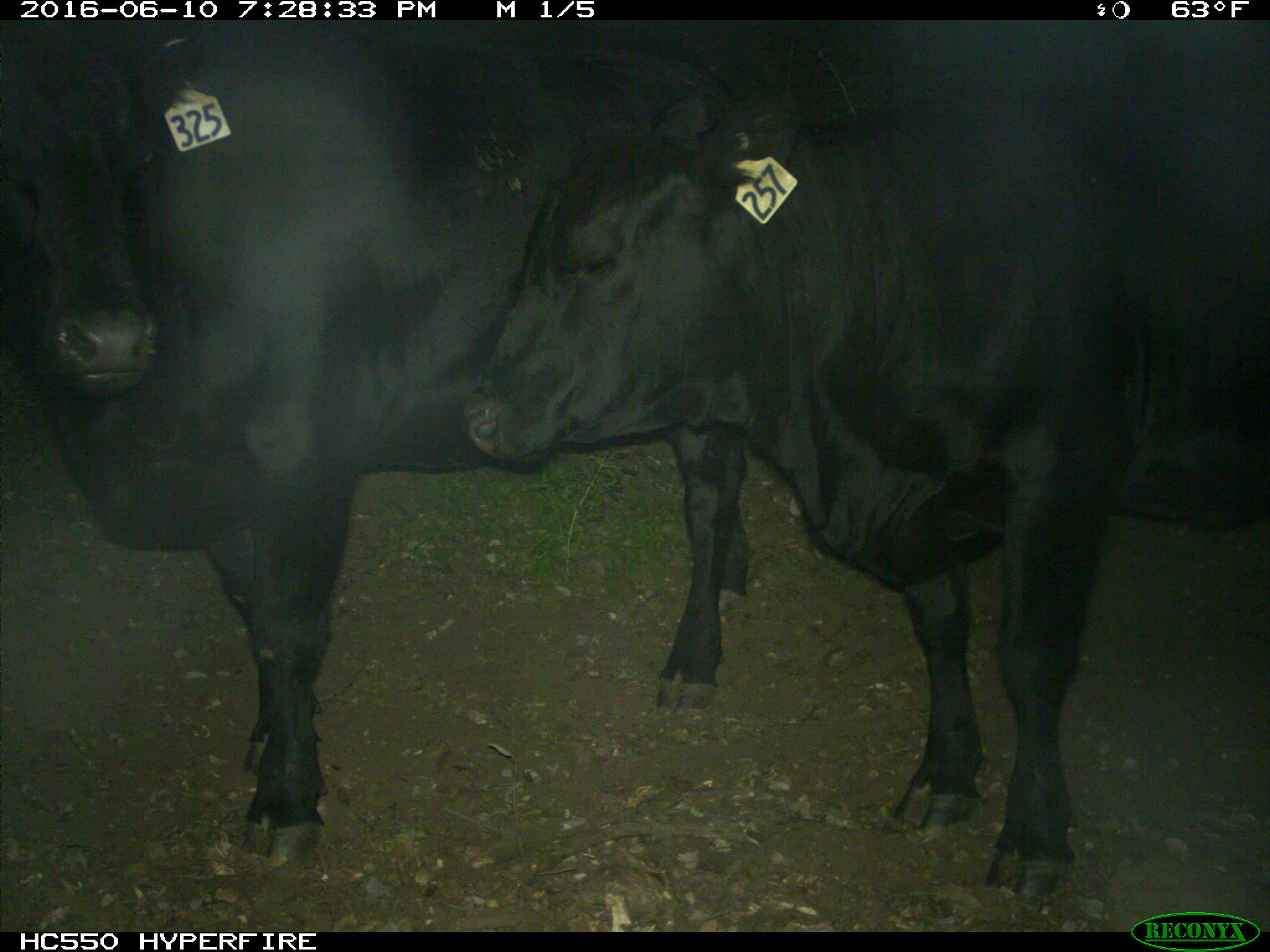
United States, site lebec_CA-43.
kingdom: Animalia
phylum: Chordata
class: Mammalia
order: Artiodactyla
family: Bovidae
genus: Bos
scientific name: Bos taurus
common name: domestic cow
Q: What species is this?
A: Bos taurus (domestic cow).